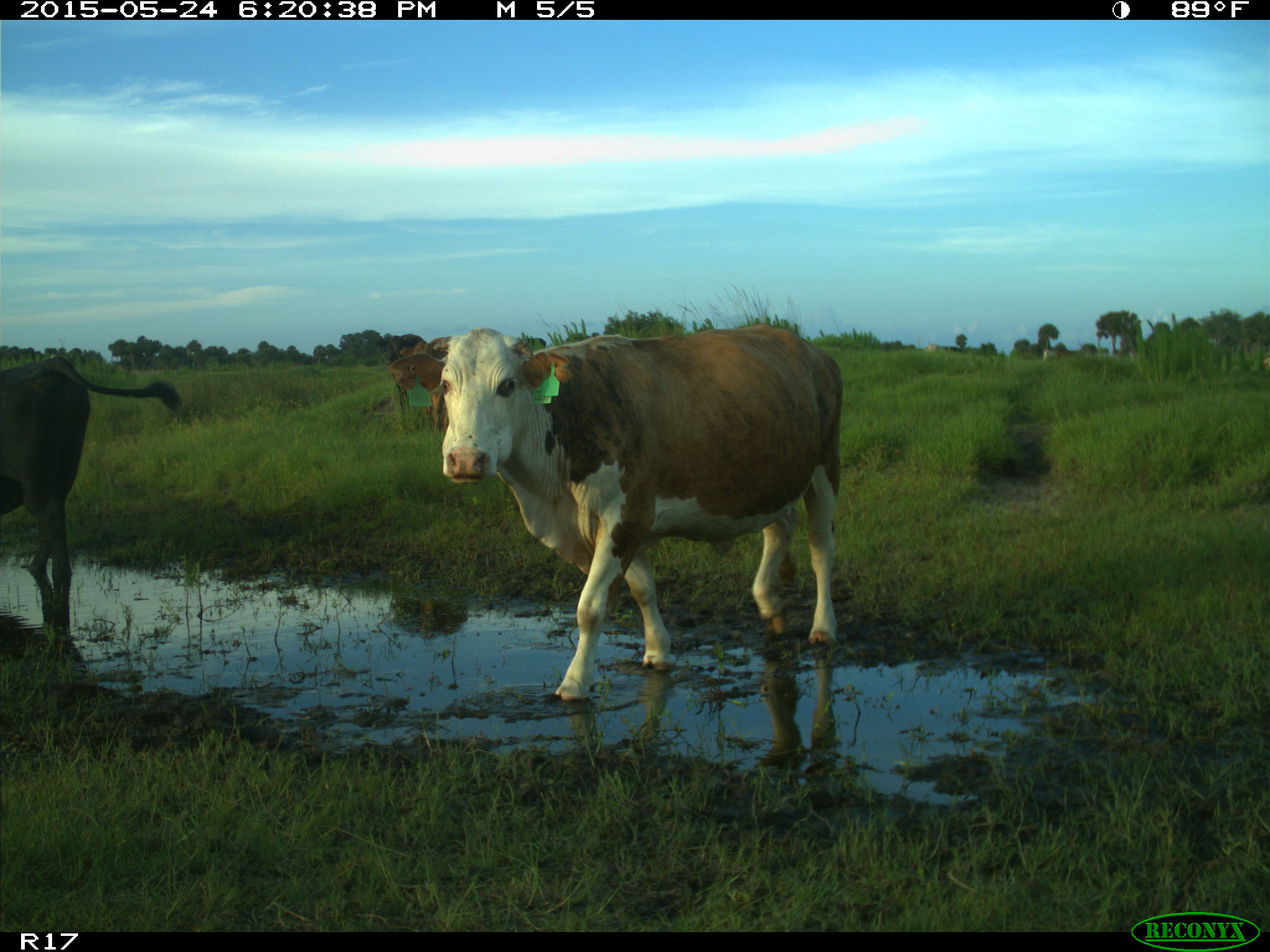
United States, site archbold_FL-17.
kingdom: Animalia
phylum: Chordata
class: Mammalia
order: Artiodactyla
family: Bovidae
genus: Bos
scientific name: Bos taurus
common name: domestic cow